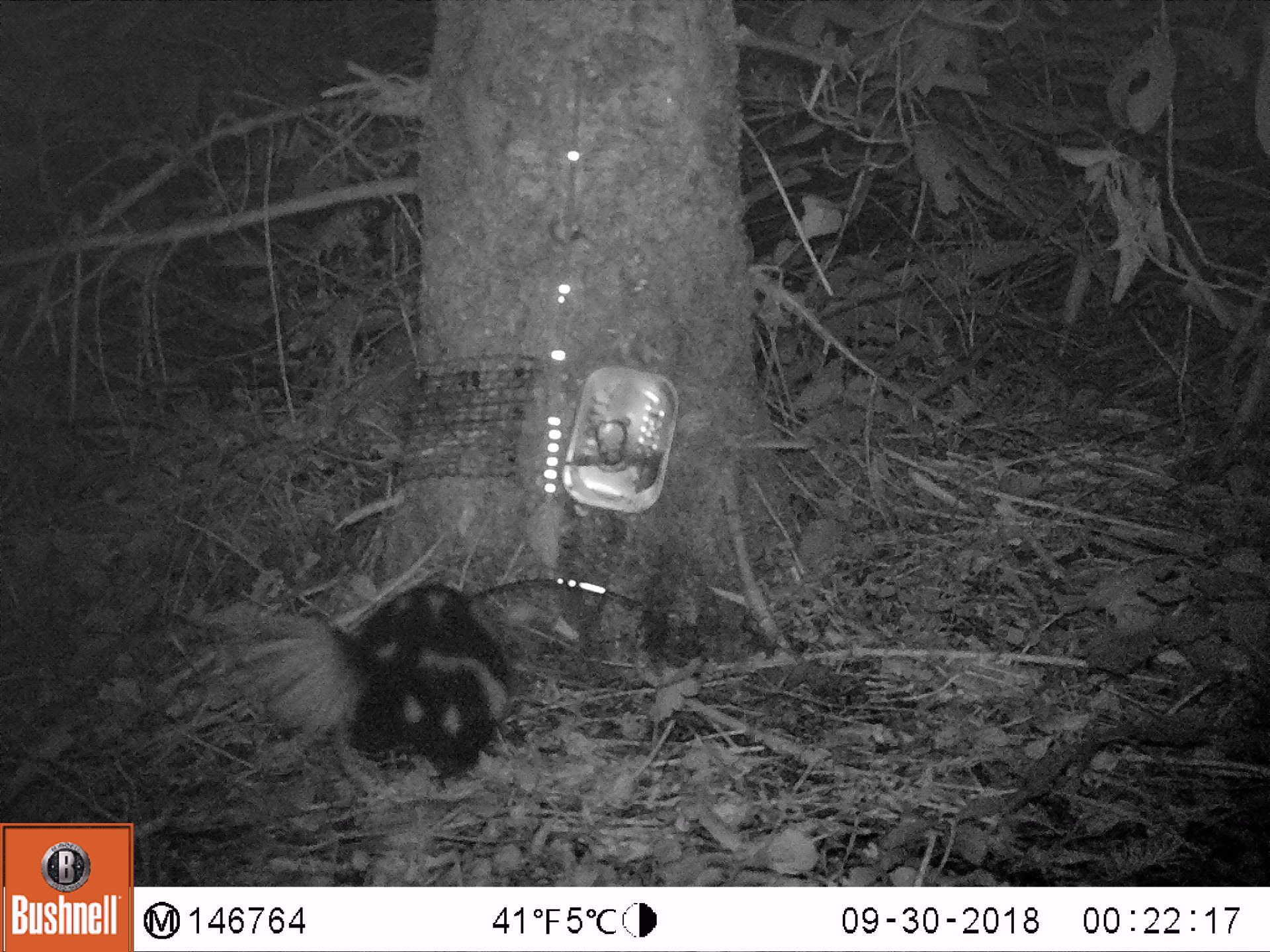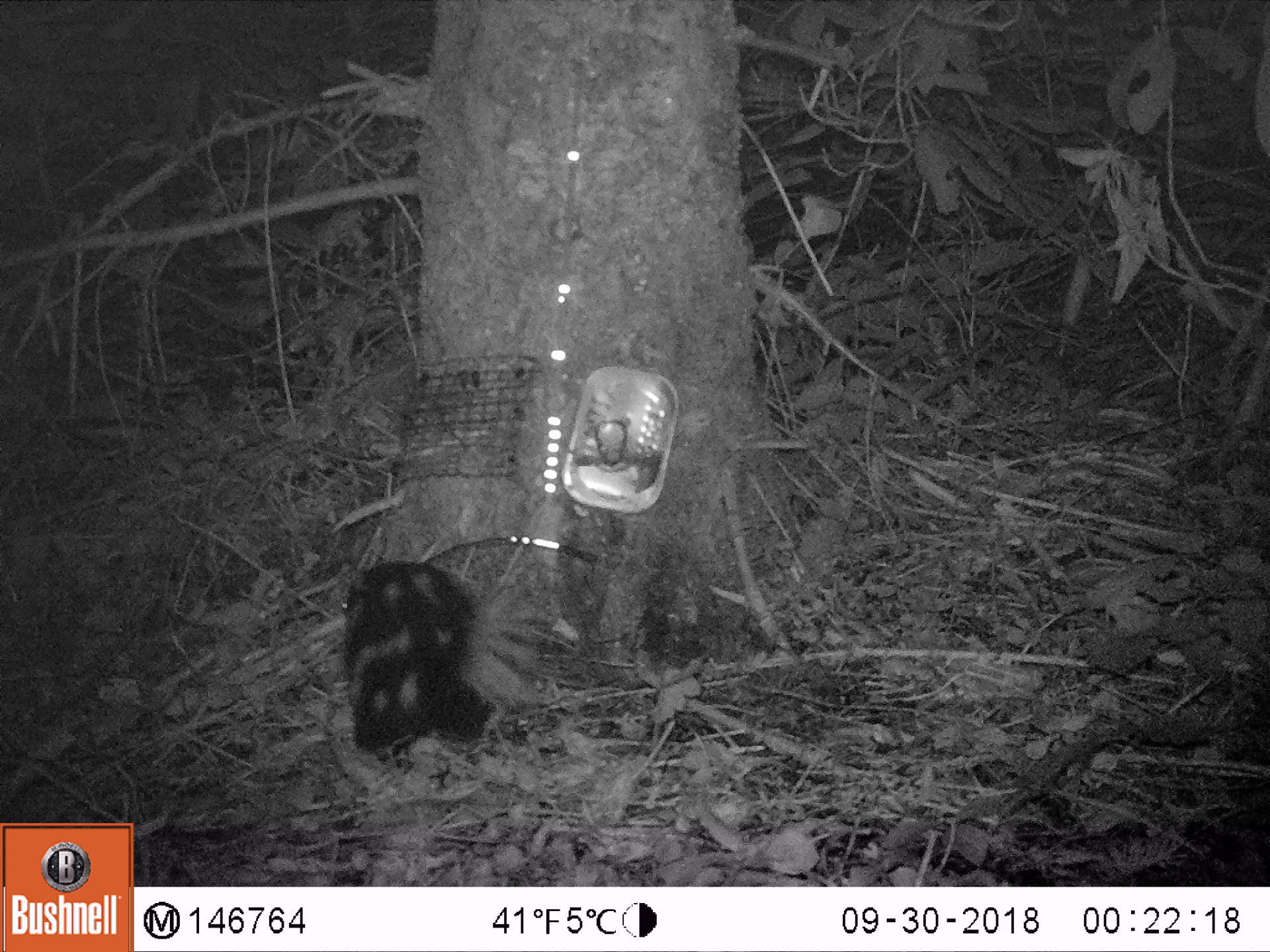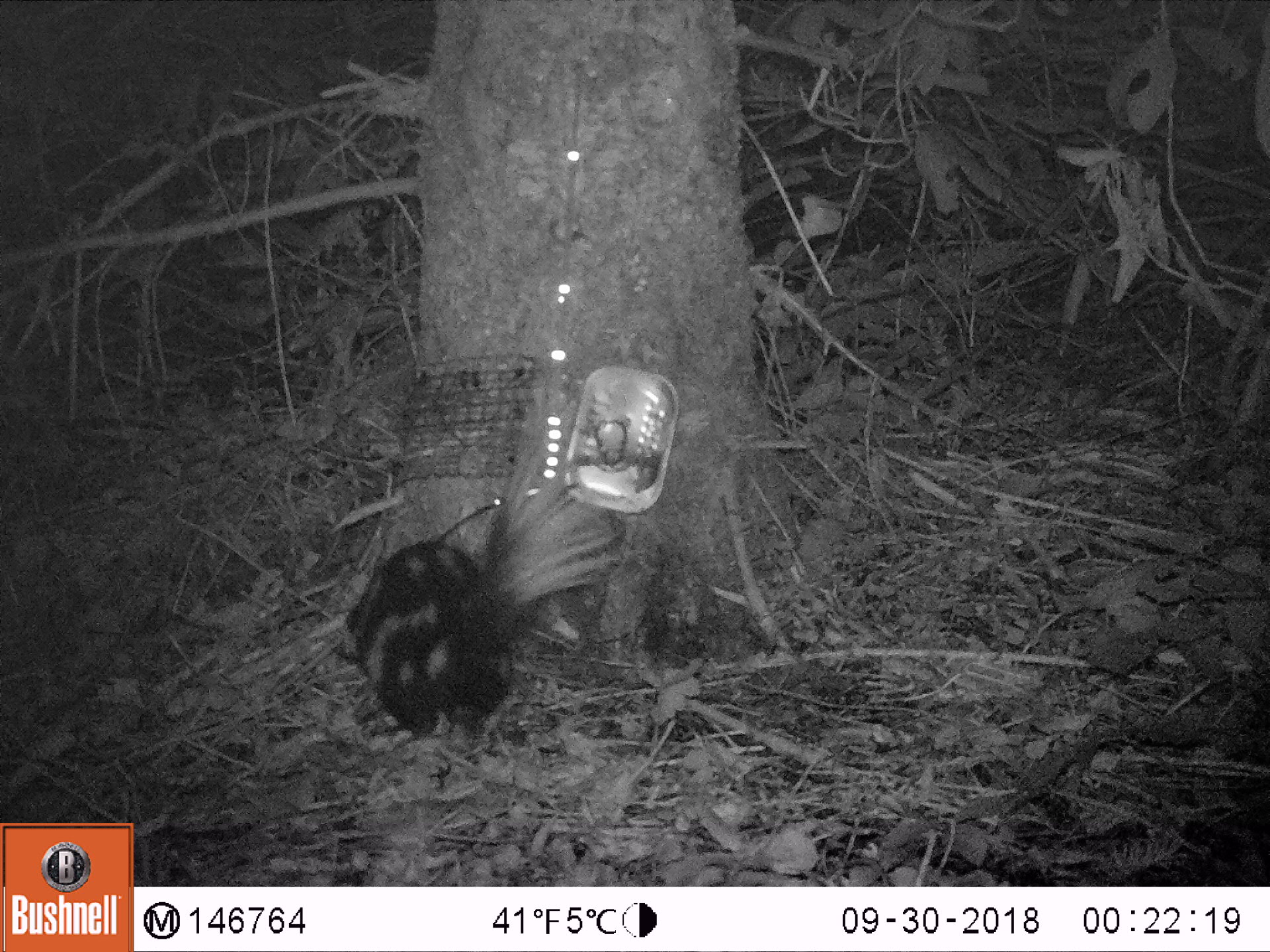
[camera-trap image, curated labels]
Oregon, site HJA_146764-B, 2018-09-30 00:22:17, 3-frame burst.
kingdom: Animalia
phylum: Chordata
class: Mammalia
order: Carnivora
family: Mephitidae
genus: Spilogale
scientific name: Spilogale gracilis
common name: western spotted skunk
Western spotted skunk (Spilogale gracilis).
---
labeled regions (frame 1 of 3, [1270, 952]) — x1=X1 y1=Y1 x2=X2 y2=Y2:
western spotted skunk: x1=198 y1=578 x2=547 y2=802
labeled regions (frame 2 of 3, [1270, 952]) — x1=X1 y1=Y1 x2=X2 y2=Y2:
western spotted skunk: x1=336 y1=546 x2=591 y2=798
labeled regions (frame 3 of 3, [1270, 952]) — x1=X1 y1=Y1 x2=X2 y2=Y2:
western spotted skunk: x1=351 y1=361 x2=610 y2=755